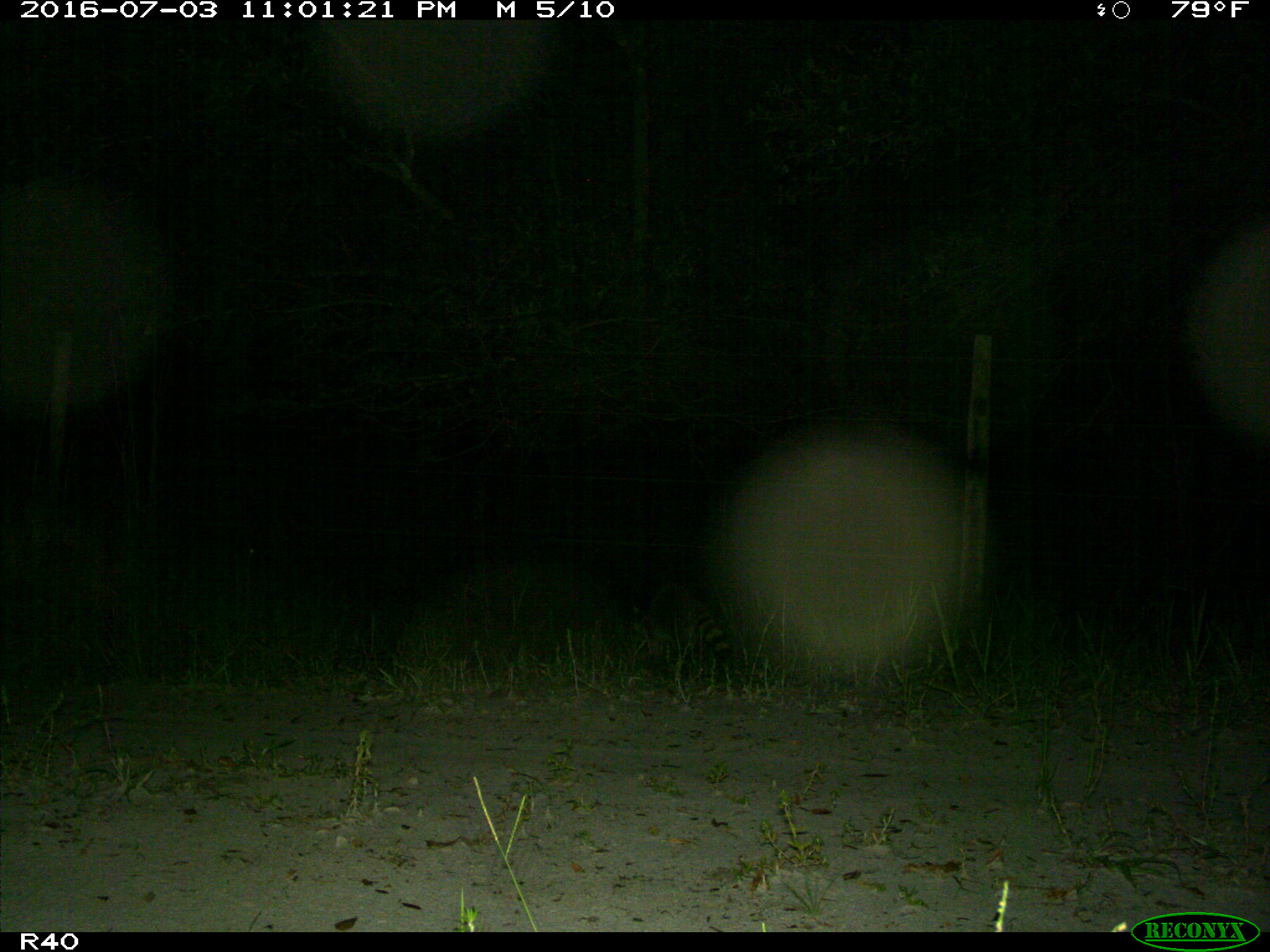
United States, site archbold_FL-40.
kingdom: Animalia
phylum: Chordata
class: Mammalia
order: Carnivora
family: Procyonidae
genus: Procyon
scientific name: Procyon lotor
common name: common raccoon